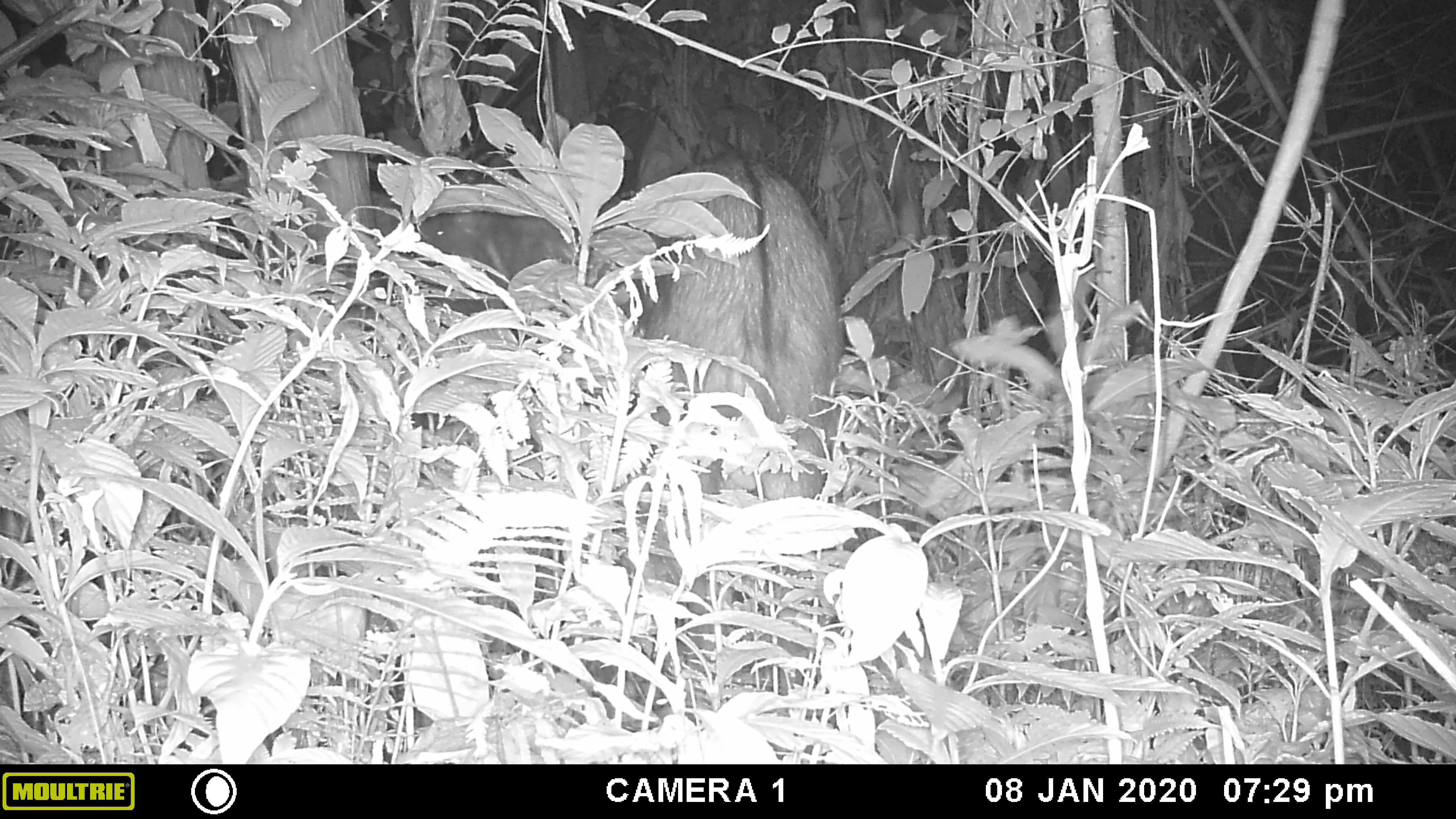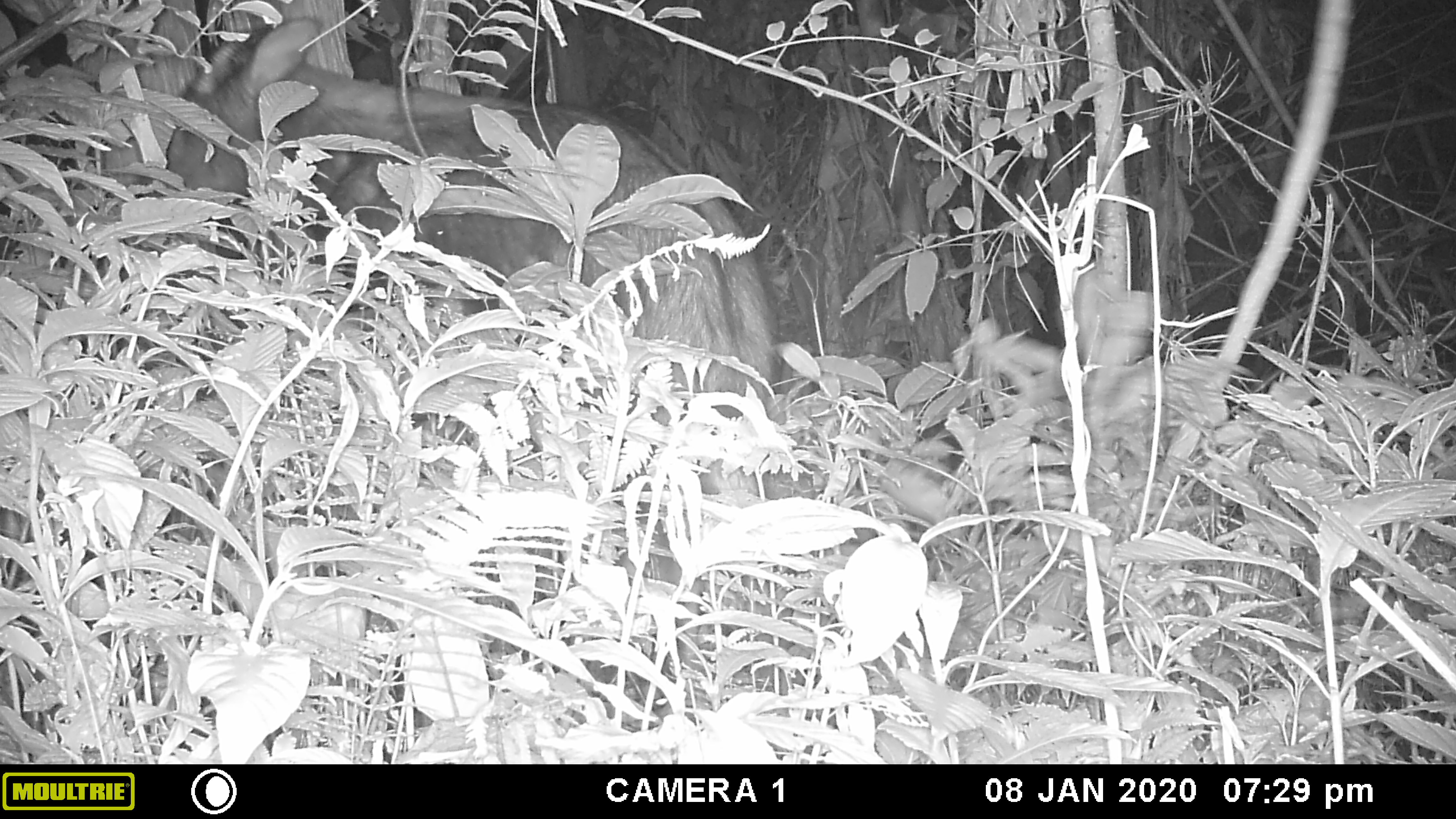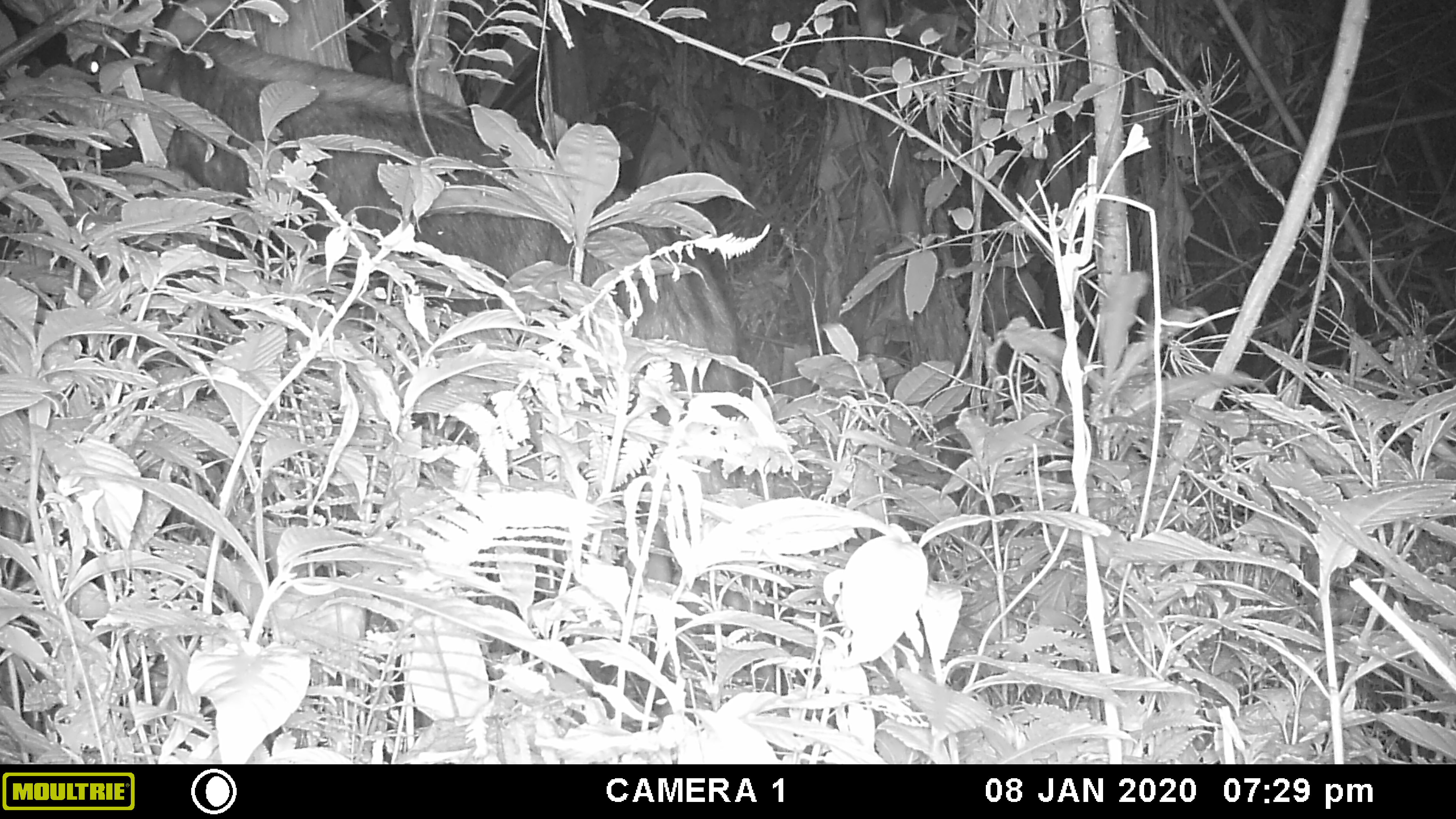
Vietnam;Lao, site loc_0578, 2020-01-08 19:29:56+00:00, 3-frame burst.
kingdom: Animalia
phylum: Chordata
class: Mammalia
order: Artiodactyla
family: Bovidae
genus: Capricornis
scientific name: Capricornis sumatraensis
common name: chinese serow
Chinese serow (Capricornis sumatraensis). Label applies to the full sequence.